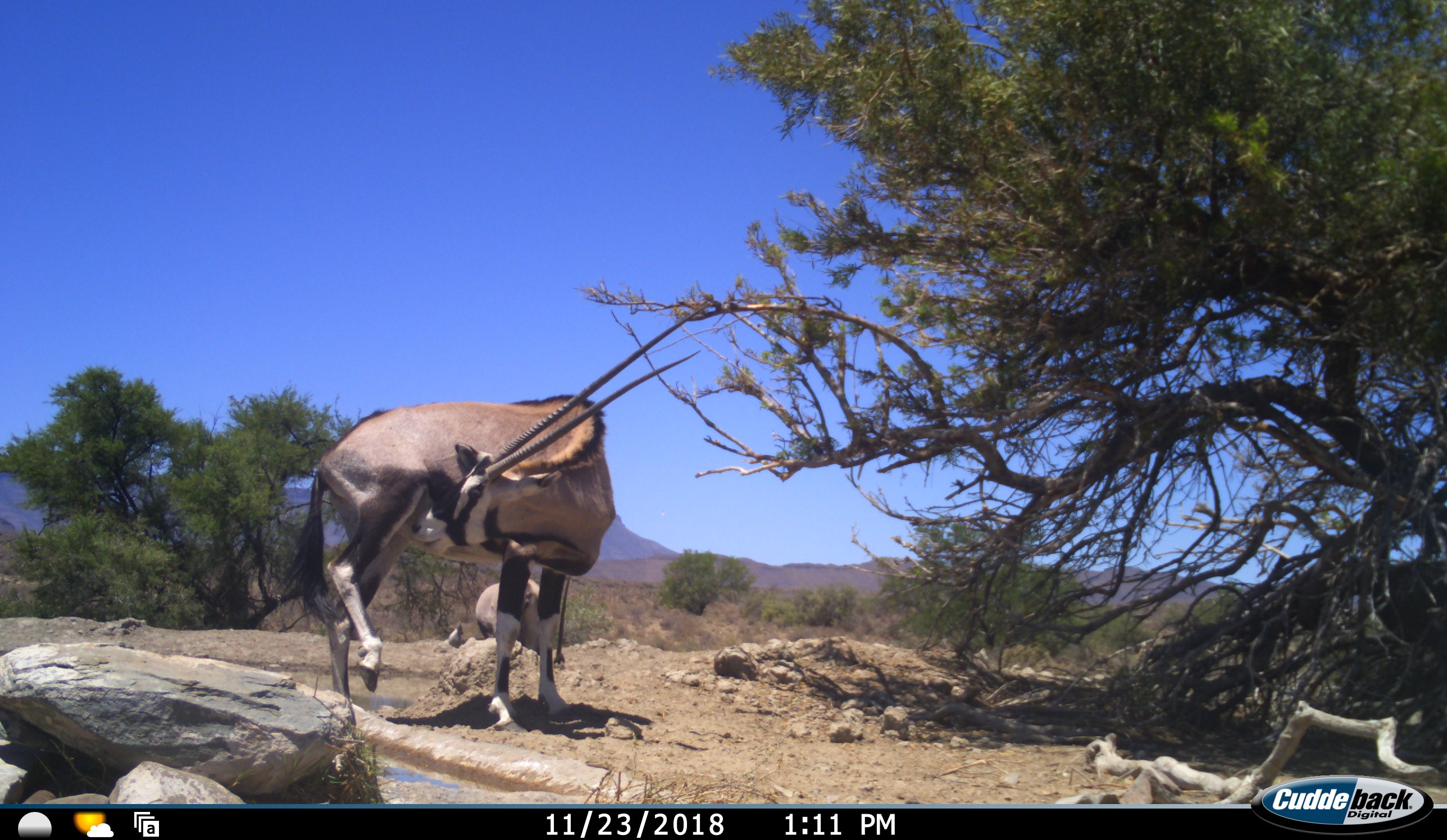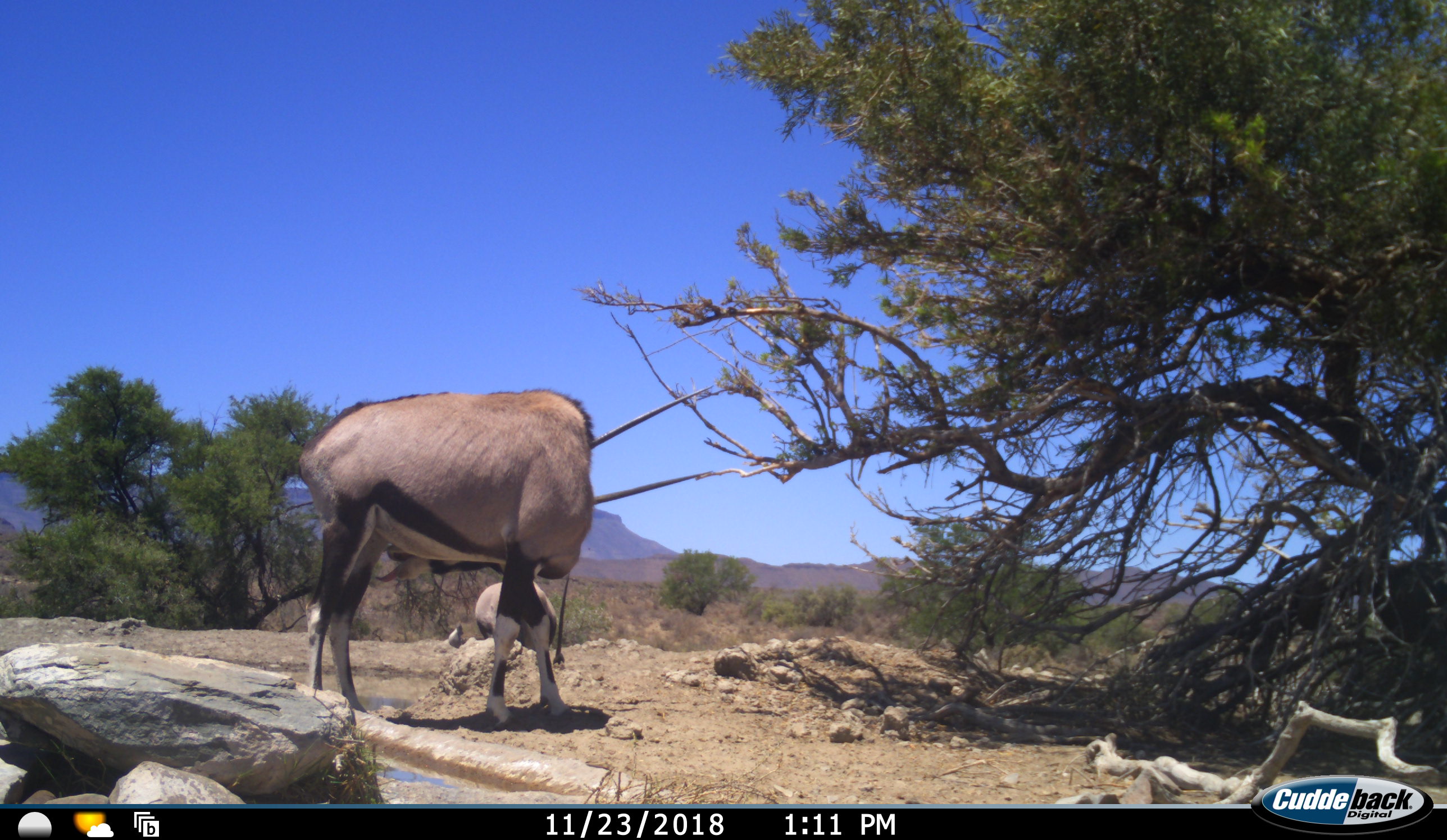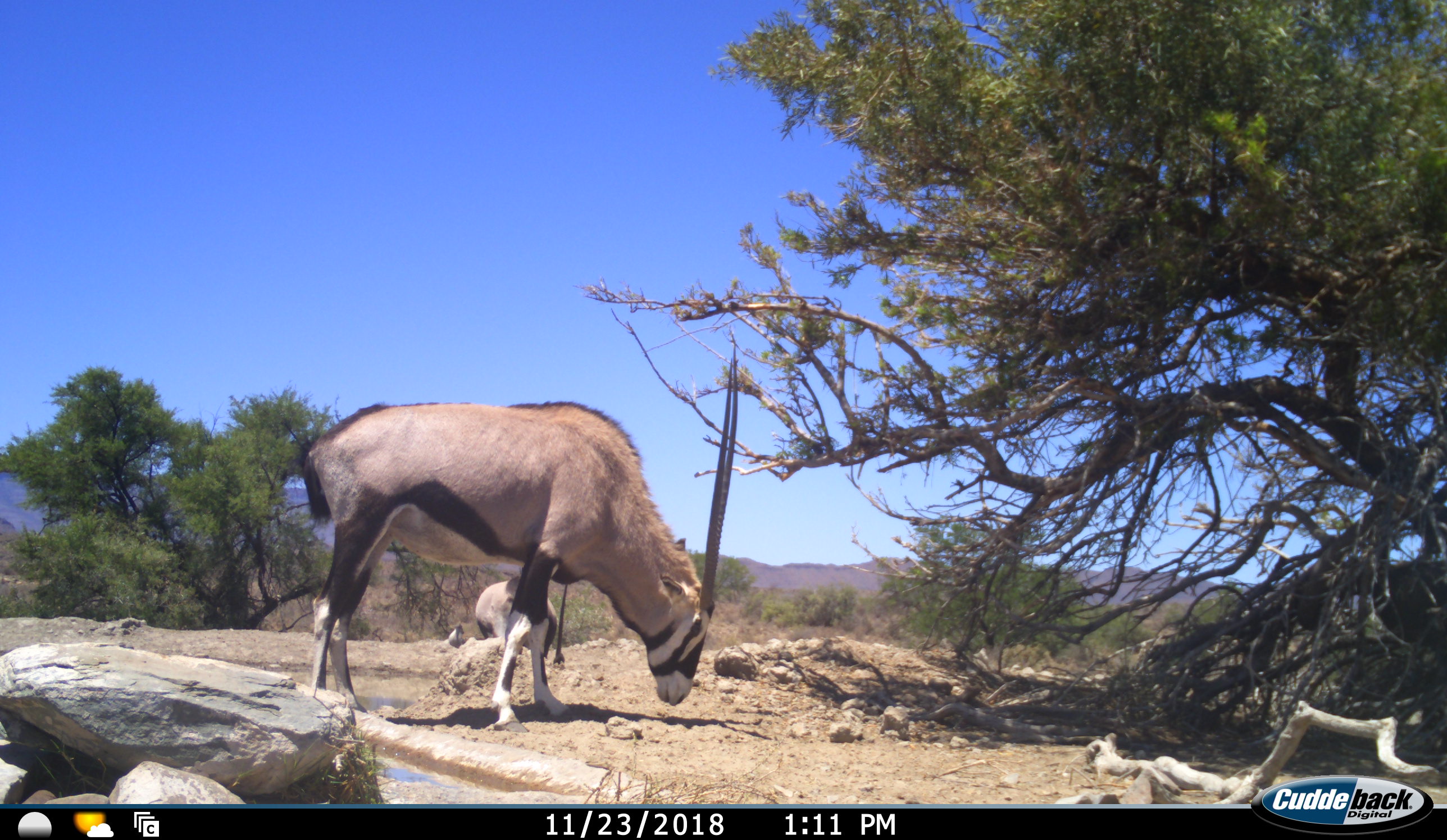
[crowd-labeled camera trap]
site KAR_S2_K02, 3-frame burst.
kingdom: Animalia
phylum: Chordata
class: Mammalia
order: Artiodactyla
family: Bovidae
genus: Oryx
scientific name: Oryx gazella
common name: gemsbok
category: oryx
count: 2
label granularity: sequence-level